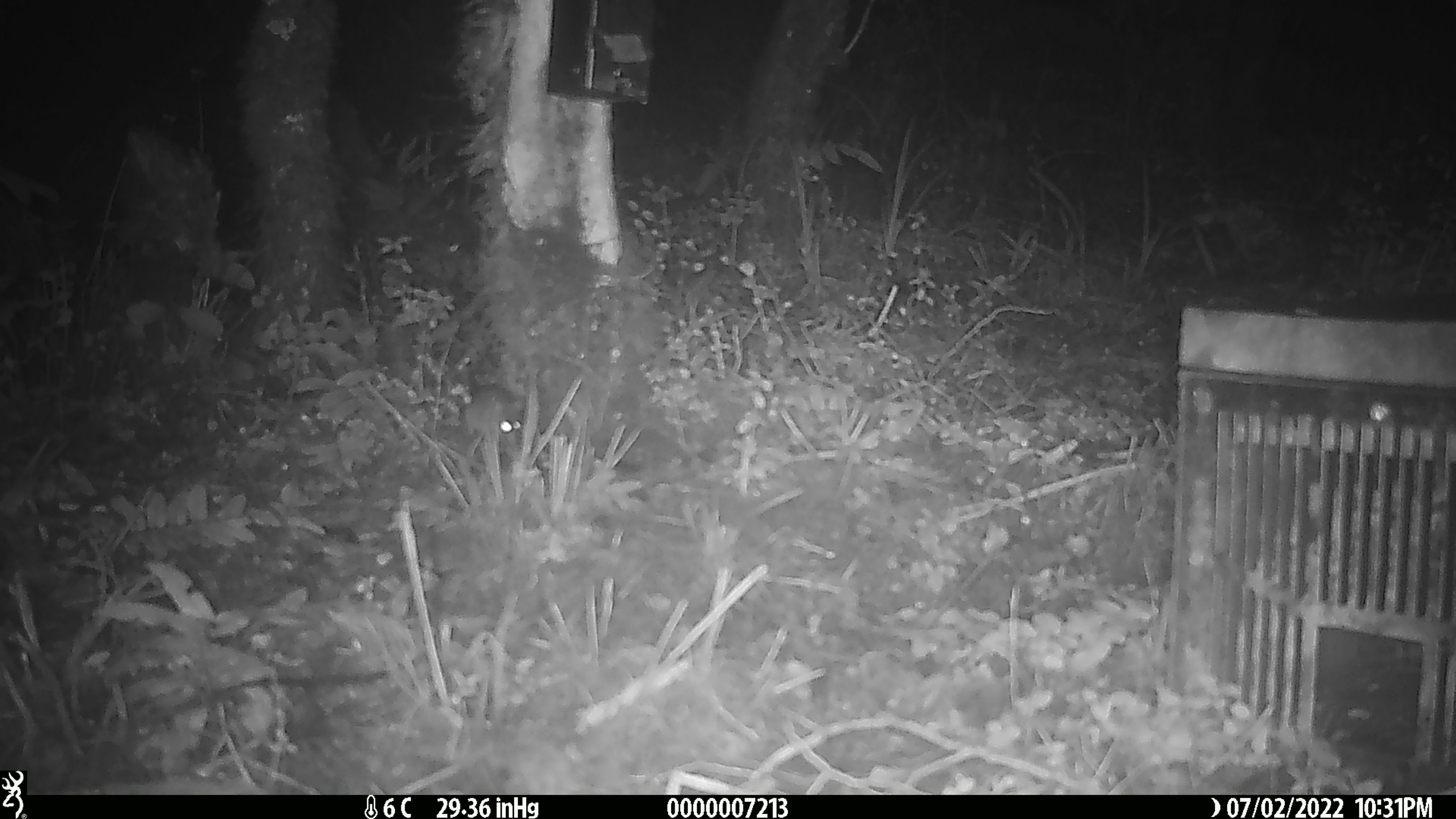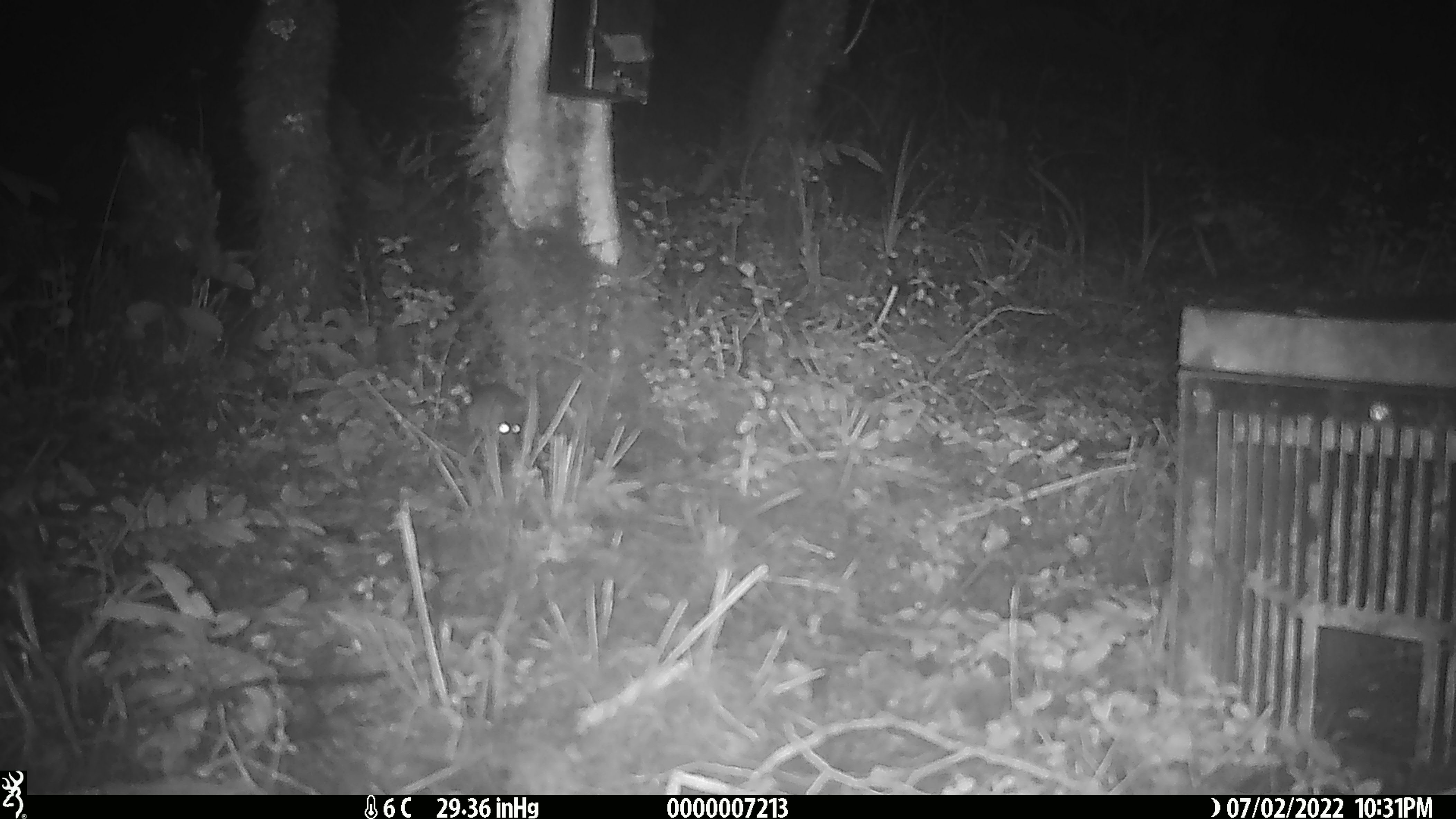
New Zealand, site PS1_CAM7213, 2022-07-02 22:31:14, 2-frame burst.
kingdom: Animalia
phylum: Chordata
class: Mammalia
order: Rodentia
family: Muridae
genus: Mus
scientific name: Mus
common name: mouse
Mouse (Mus).